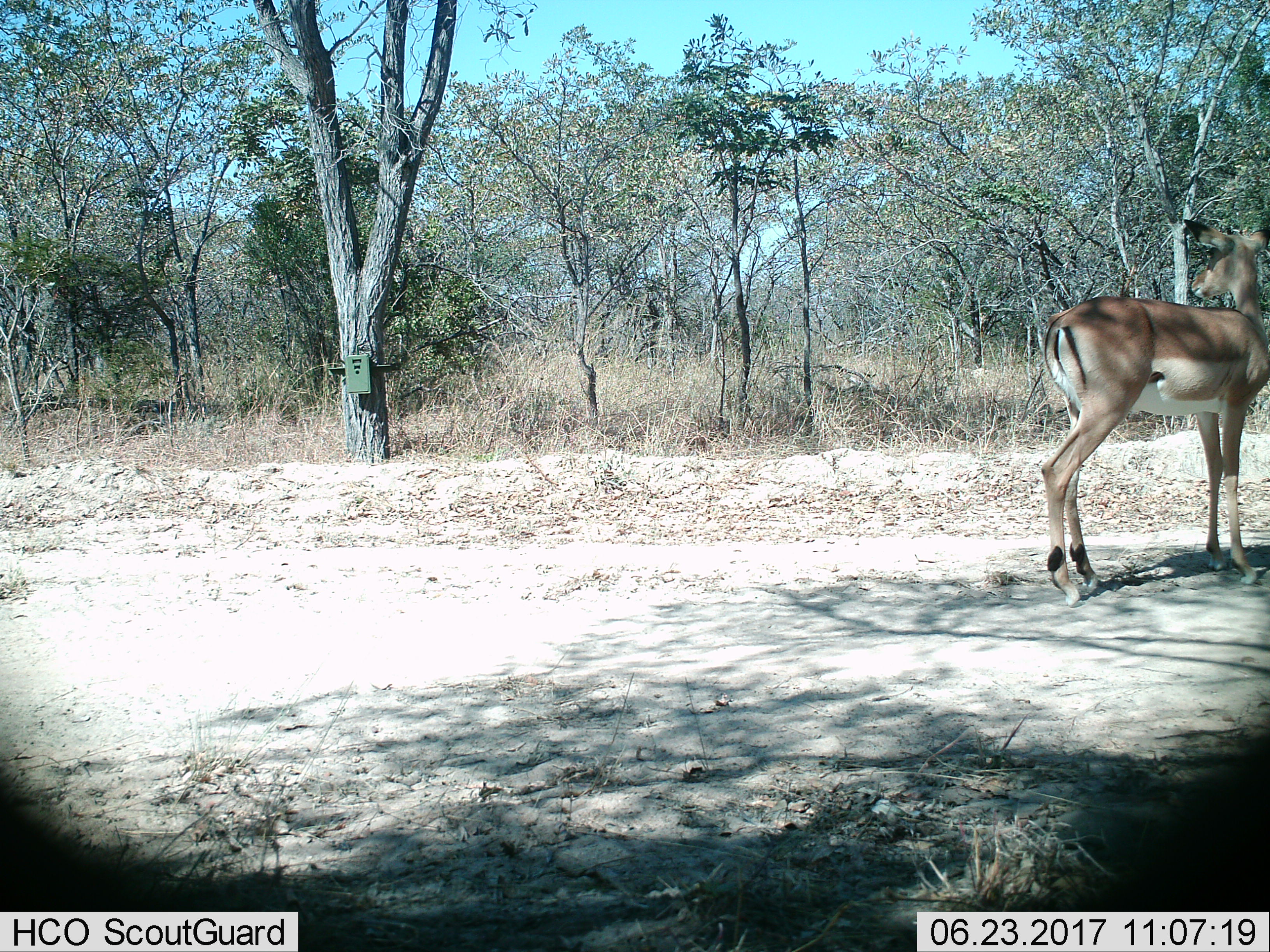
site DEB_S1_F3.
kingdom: Animalia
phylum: Chordata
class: Mammalia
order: Artiodactyla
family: Bovidae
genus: Aepyceros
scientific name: Aepyceros melampus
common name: impala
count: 1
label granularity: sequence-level